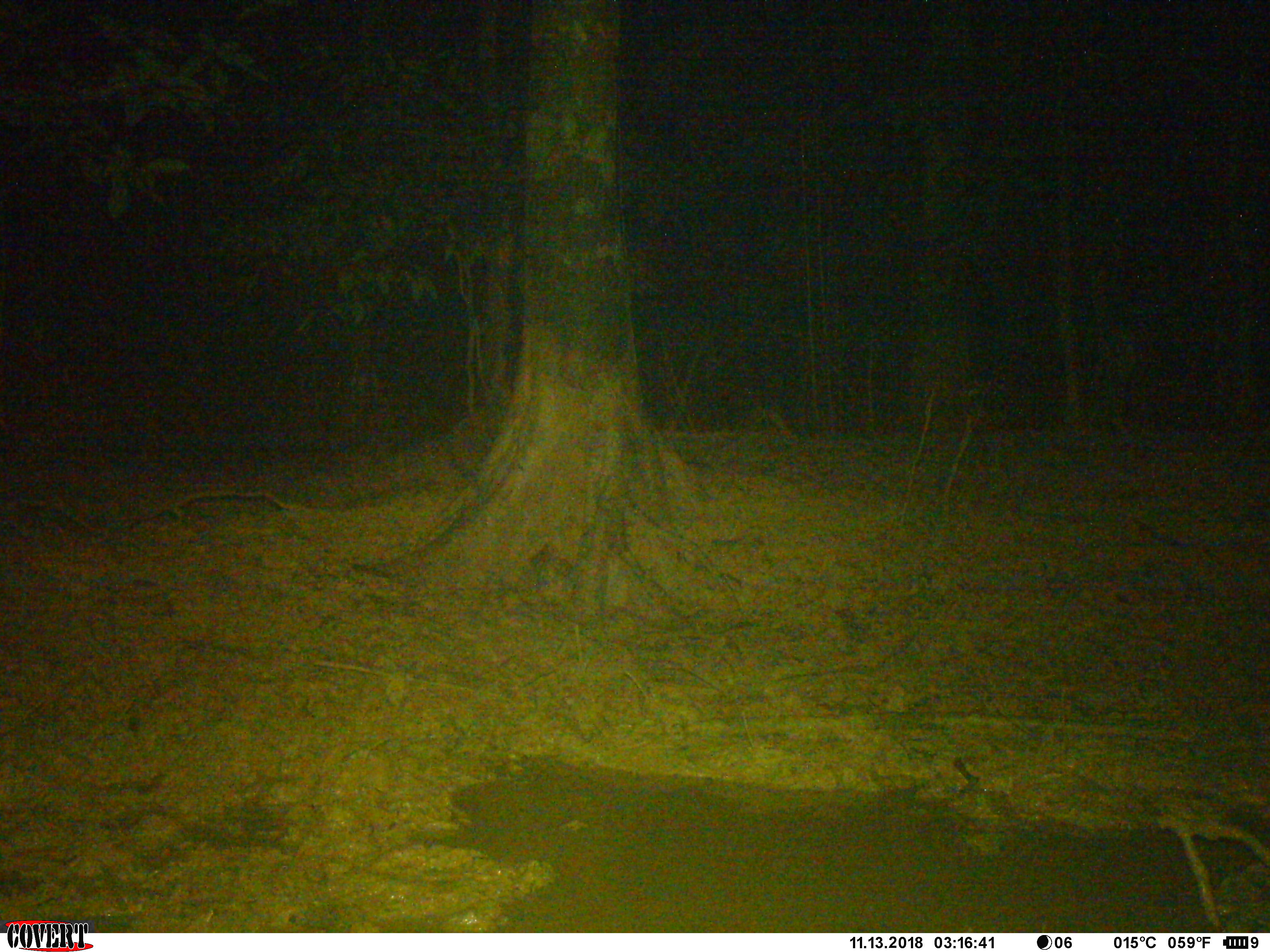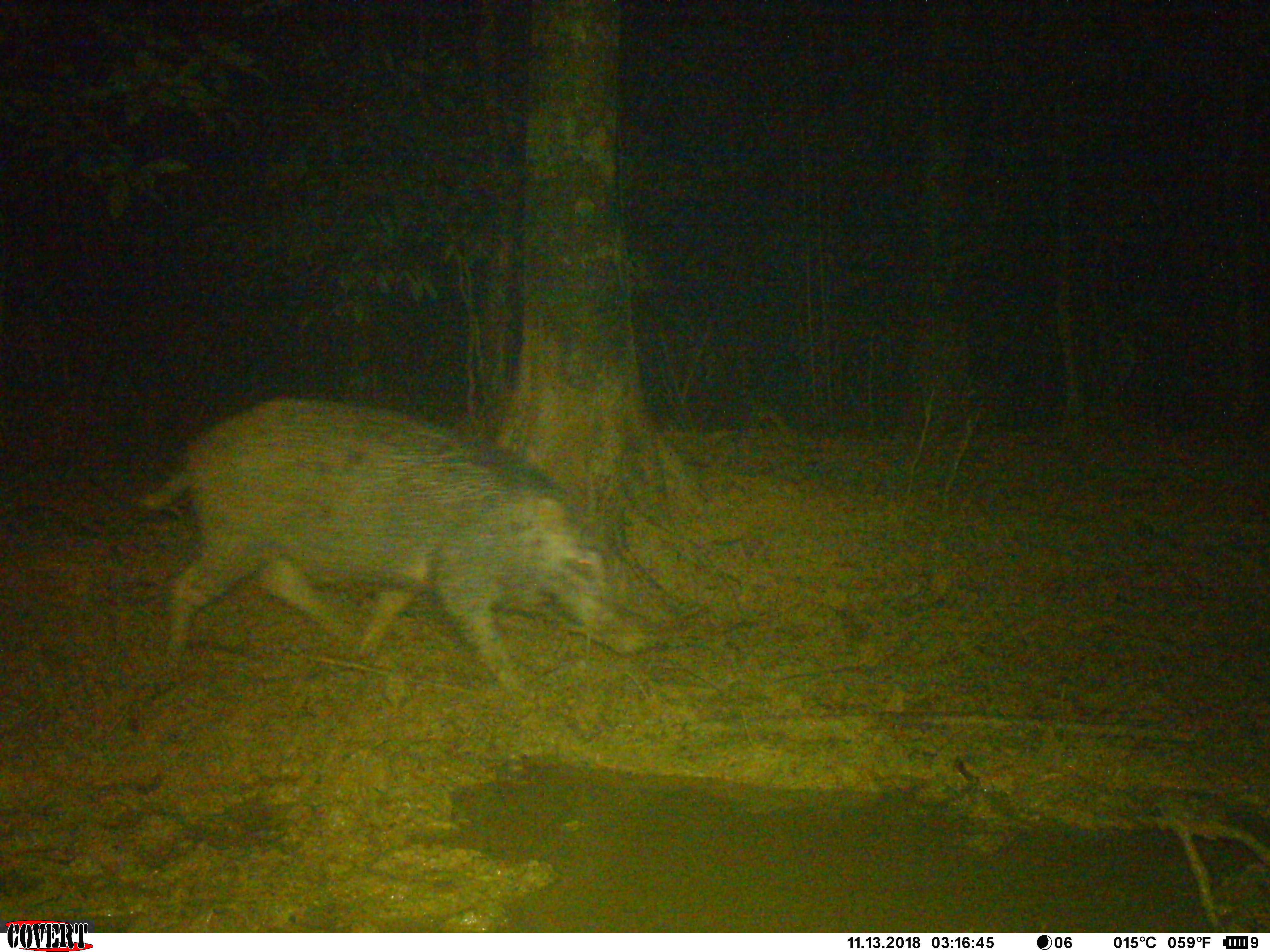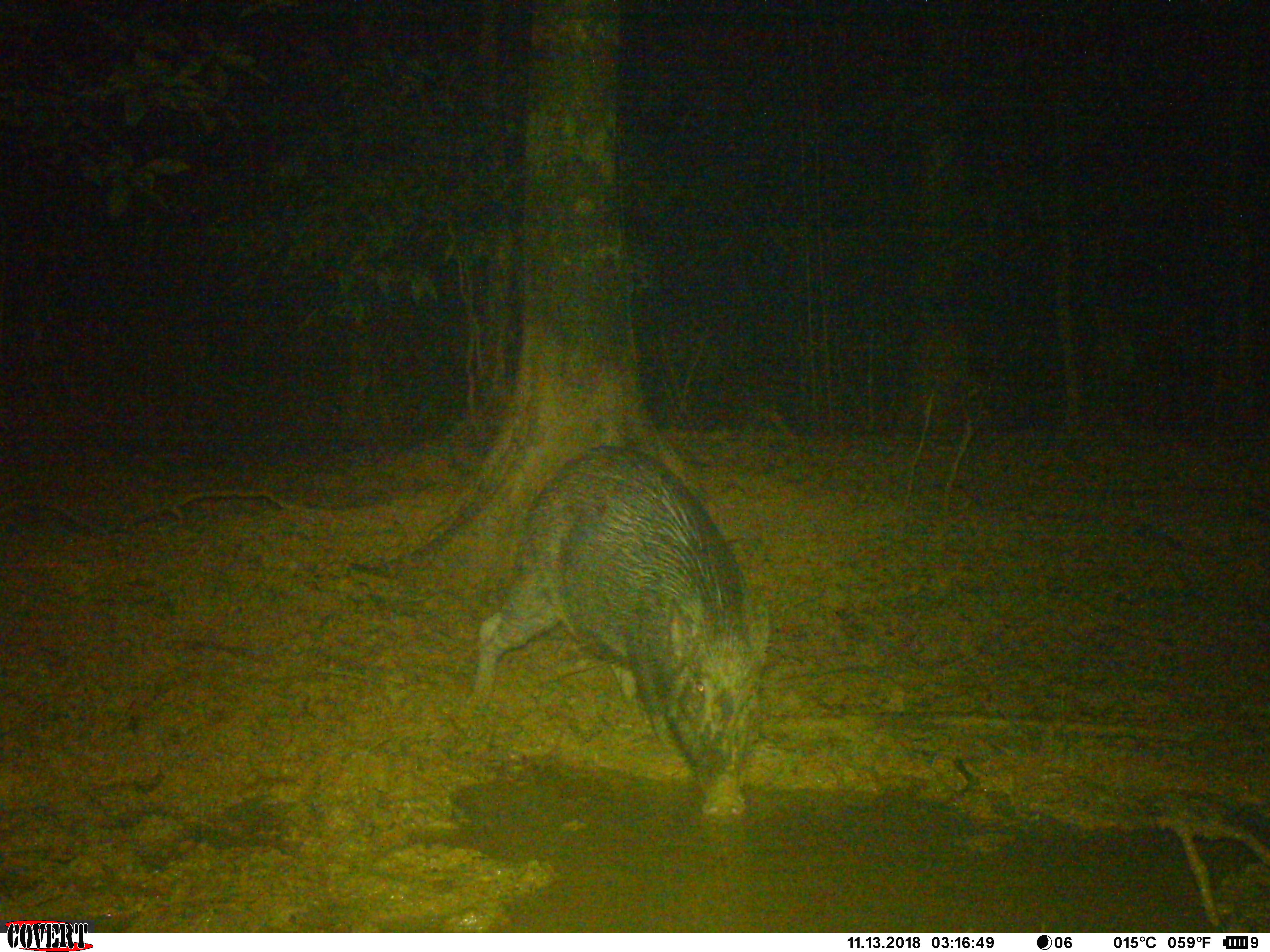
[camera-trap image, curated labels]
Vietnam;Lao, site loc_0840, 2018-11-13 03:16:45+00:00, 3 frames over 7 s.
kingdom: Animalia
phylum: Chordata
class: Mammalia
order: Artiodactyla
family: Suidae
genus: Sus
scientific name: Sus scrofa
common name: eurasian wild pig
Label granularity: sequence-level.